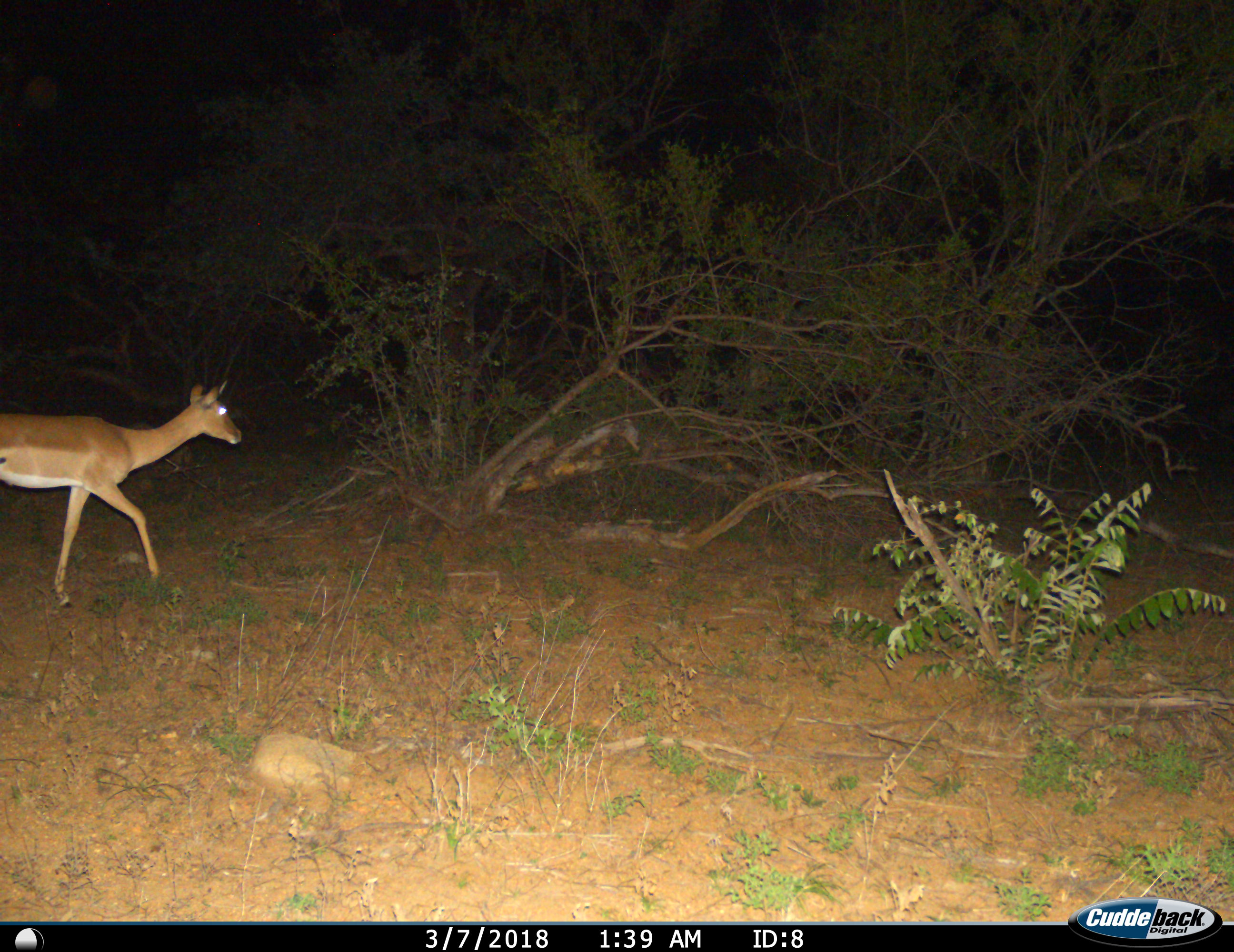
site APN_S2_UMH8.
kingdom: Animalia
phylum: Chordata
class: Mammalia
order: Artiodactyla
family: Bovidae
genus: Aepyceros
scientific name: Aepyceros melampus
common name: impala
Impala (Aepyceros melampus), count 1. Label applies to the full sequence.